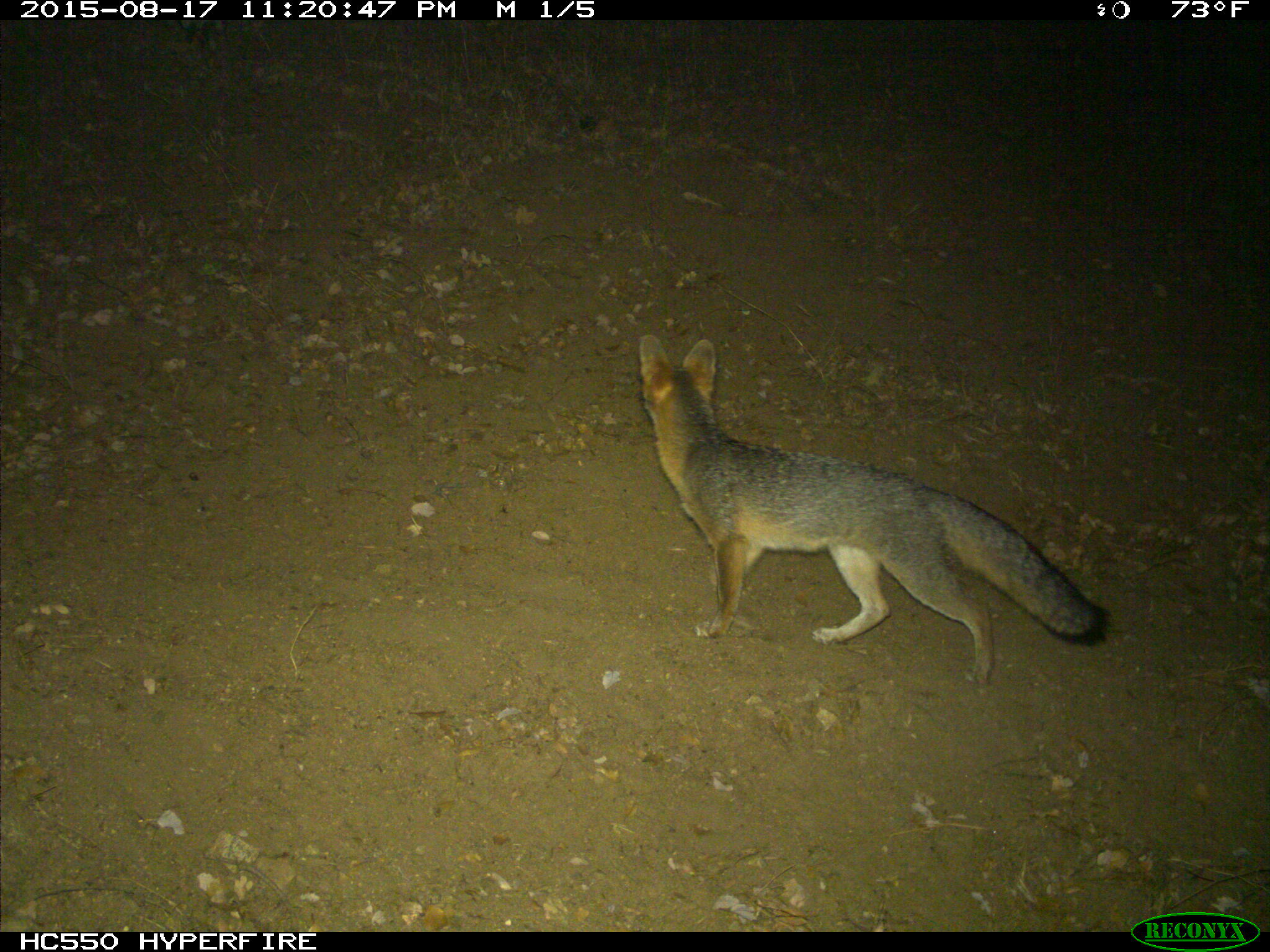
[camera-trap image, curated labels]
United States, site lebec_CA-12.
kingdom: Animalia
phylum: Chordata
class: Mammalia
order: Carnivora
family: Canidae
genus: Urocyon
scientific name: Urocyon cinereoargenteus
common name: gray fox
Urocyon cinereoargenteus (gray fox).